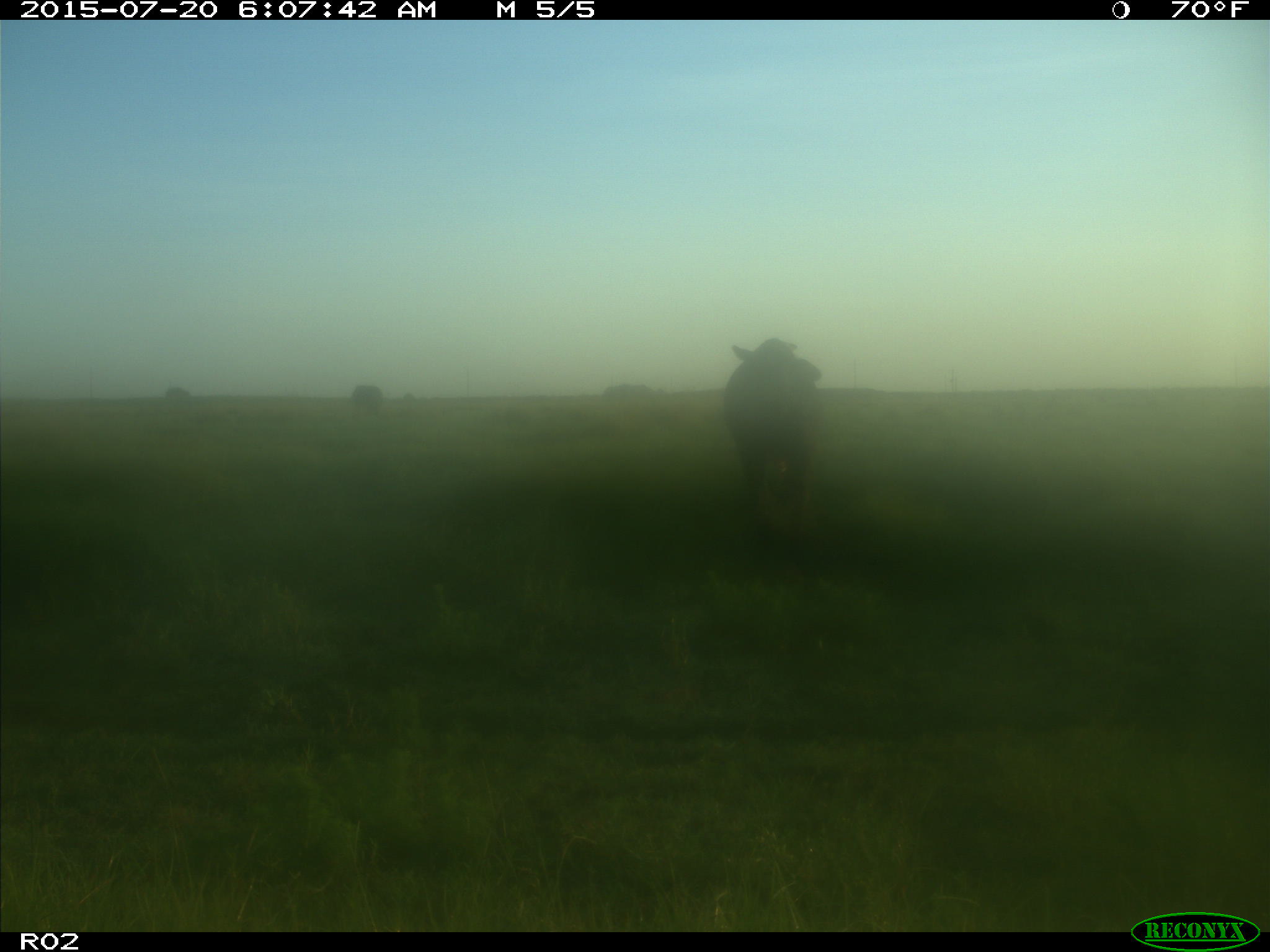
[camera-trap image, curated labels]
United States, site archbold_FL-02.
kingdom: Animalia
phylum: Chordata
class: Mammalia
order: Artiodactyla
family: Bovidae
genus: Bos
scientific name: Bos taurus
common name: domestic cow